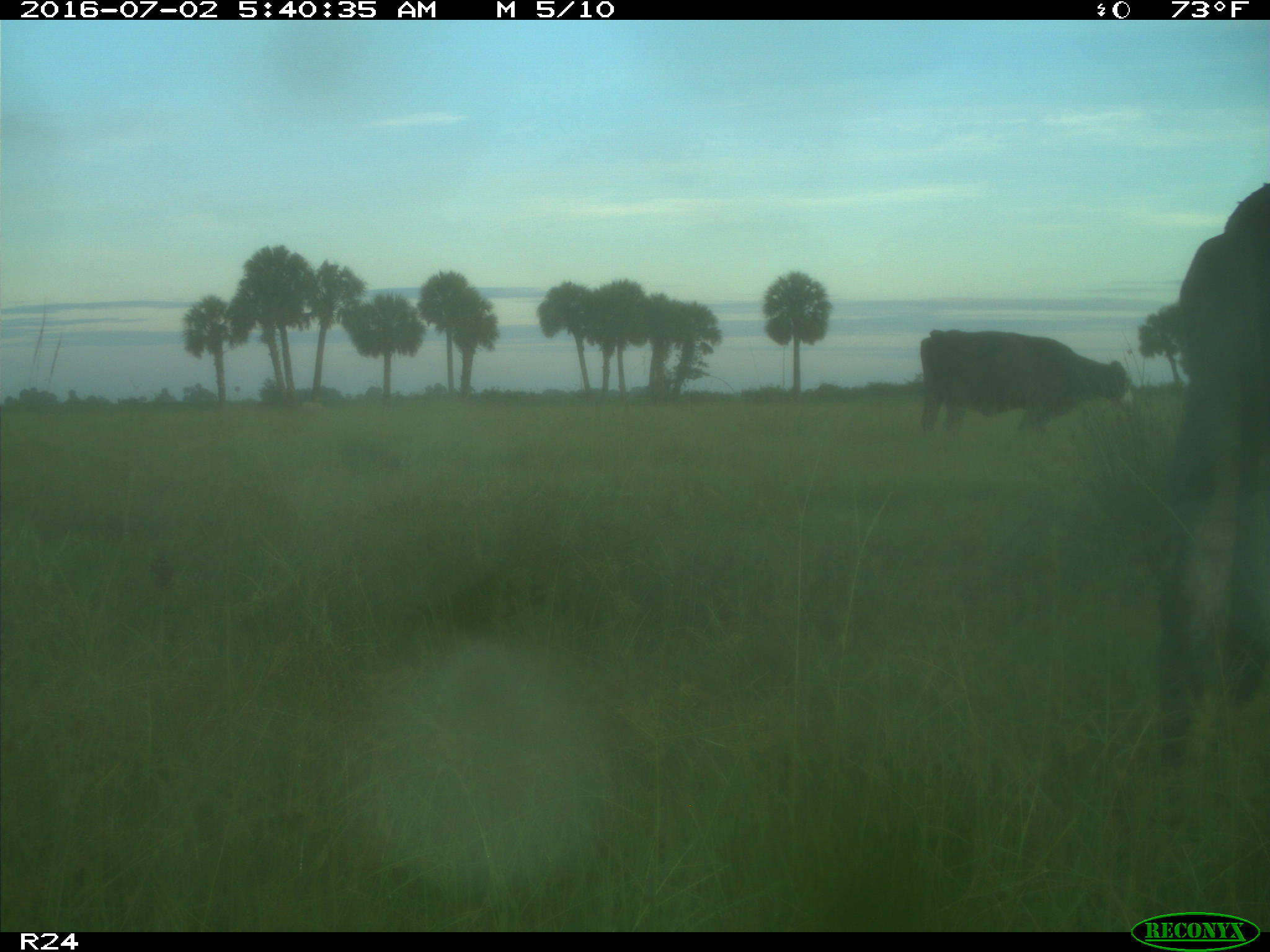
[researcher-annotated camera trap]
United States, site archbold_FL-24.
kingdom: Animalia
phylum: Chordata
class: Mammalia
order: Artiodactyla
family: Bovidae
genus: Bos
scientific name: Bos taurus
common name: domestic cow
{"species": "Bos taurus (domestic cow)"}